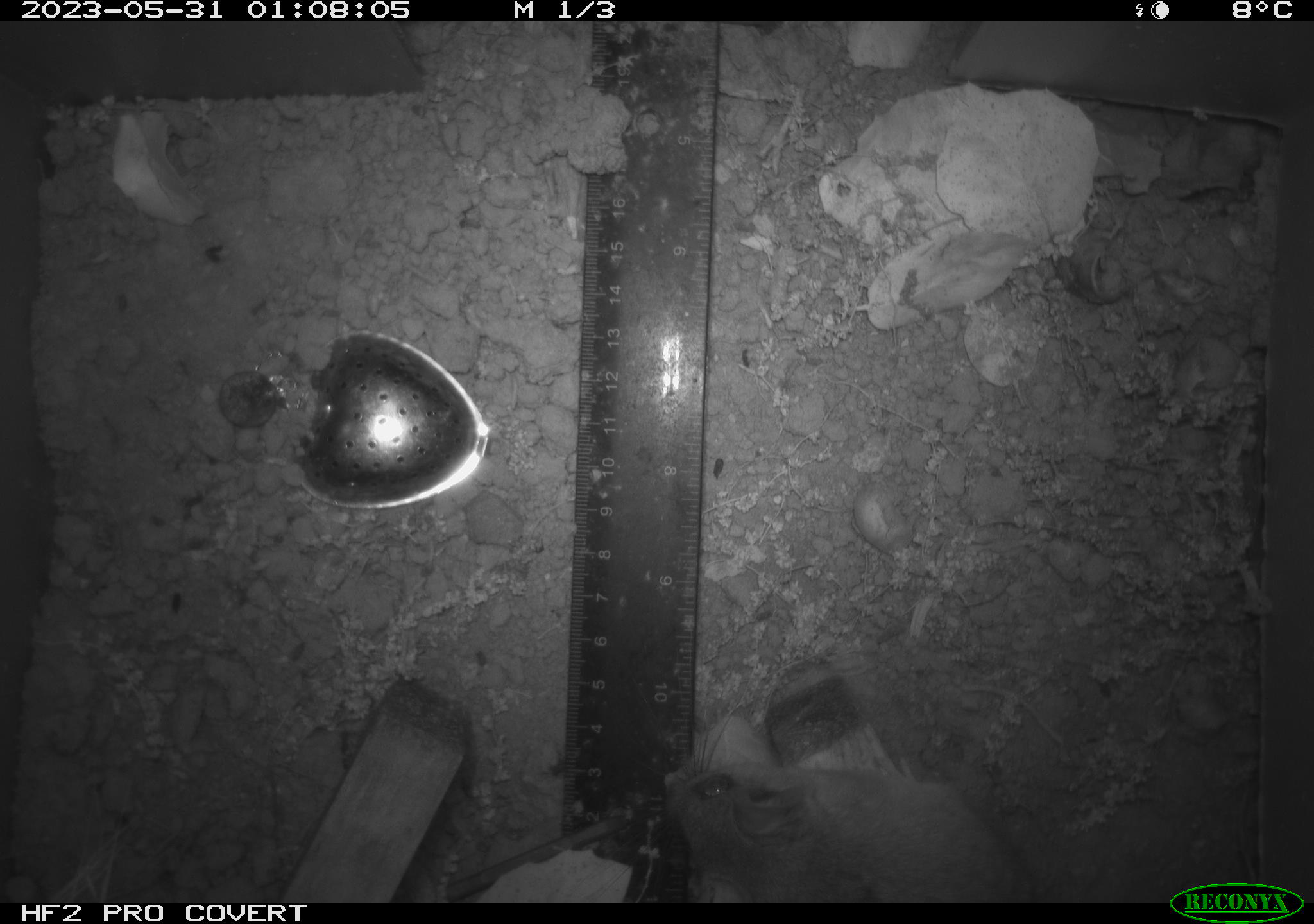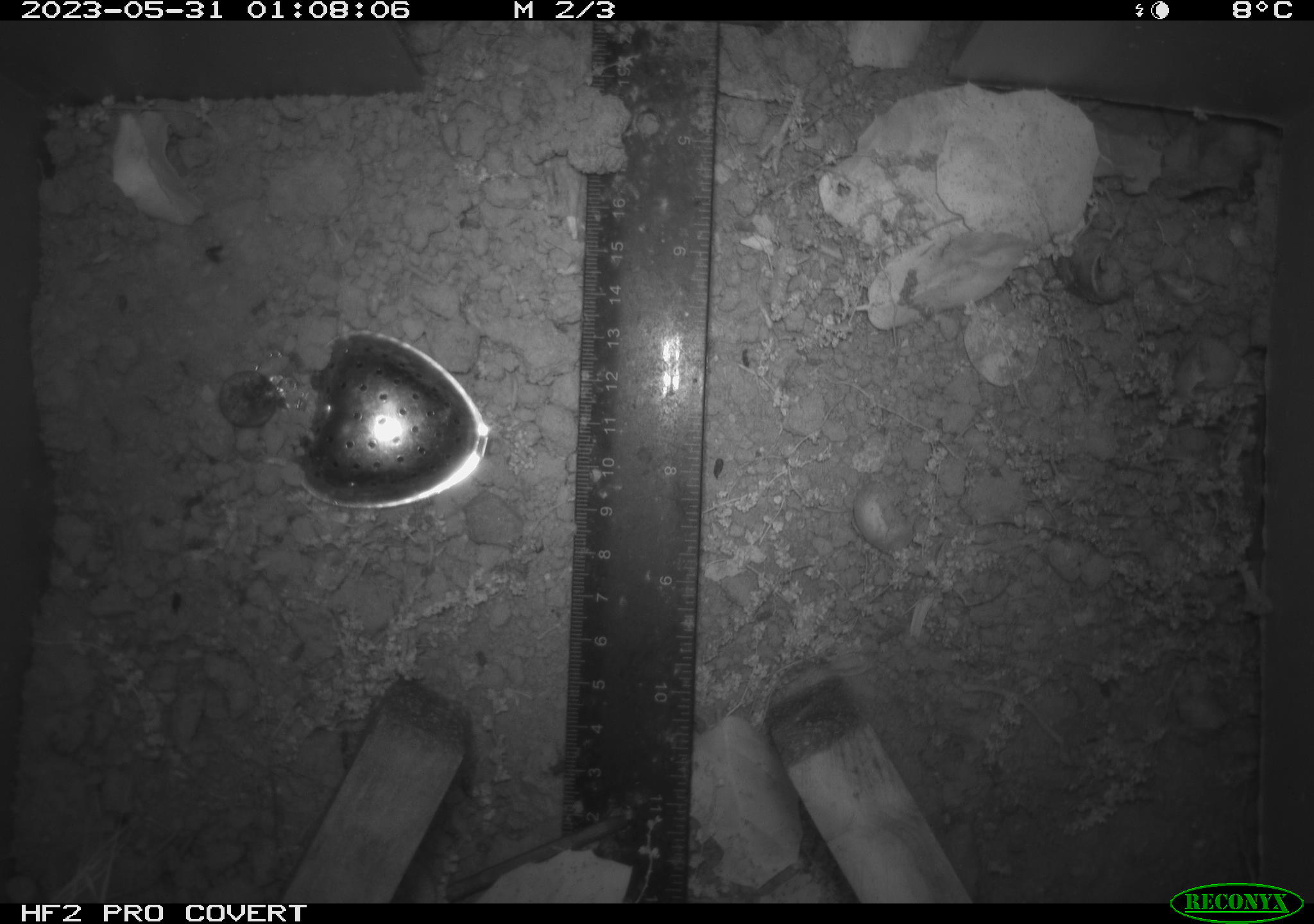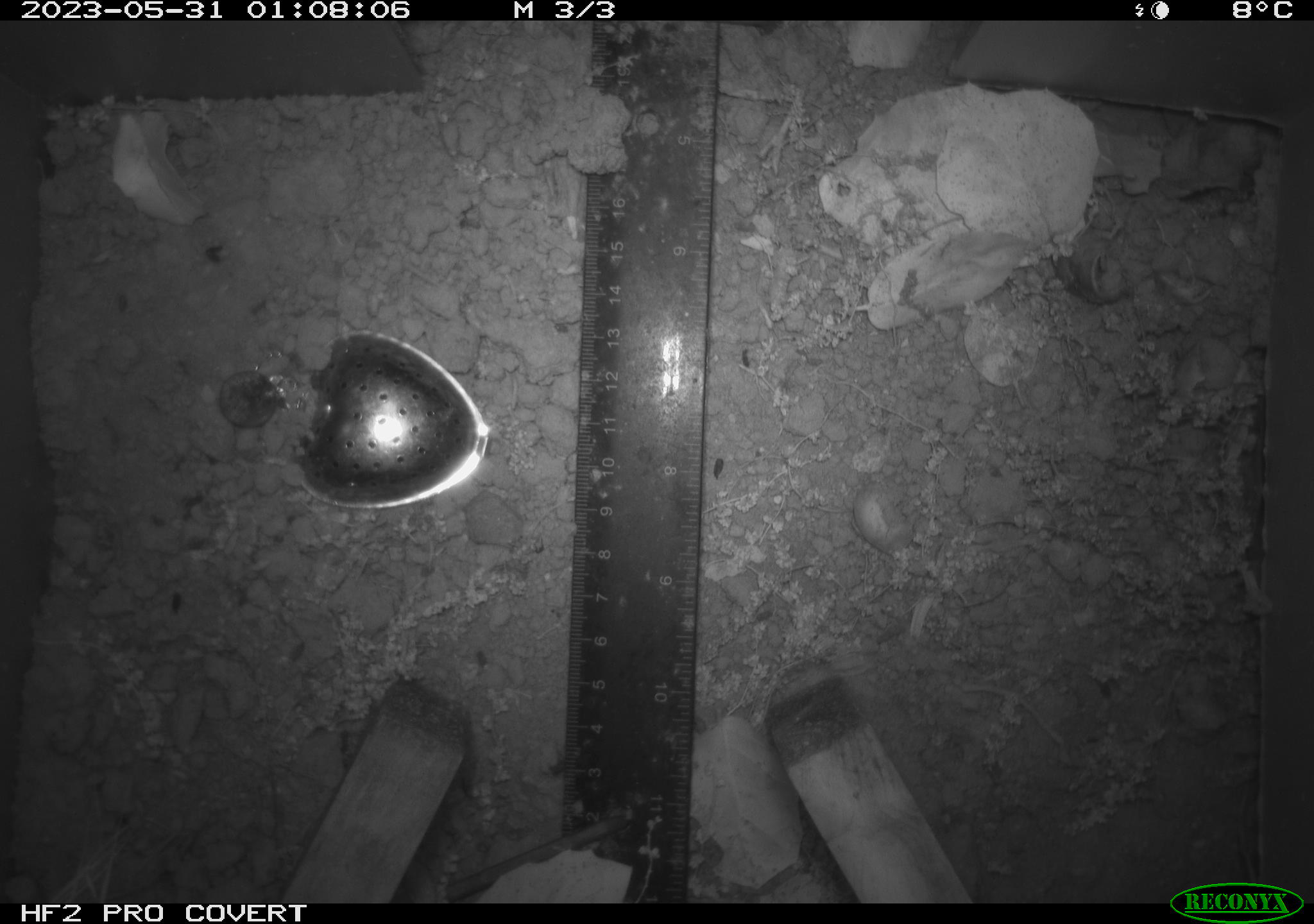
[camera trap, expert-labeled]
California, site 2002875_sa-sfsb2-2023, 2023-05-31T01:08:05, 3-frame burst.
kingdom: Animalia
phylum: Chordata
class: Mammalia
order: Rodentia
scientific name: Rodentia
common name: mouse species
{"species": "mouse species (Rodentia)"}